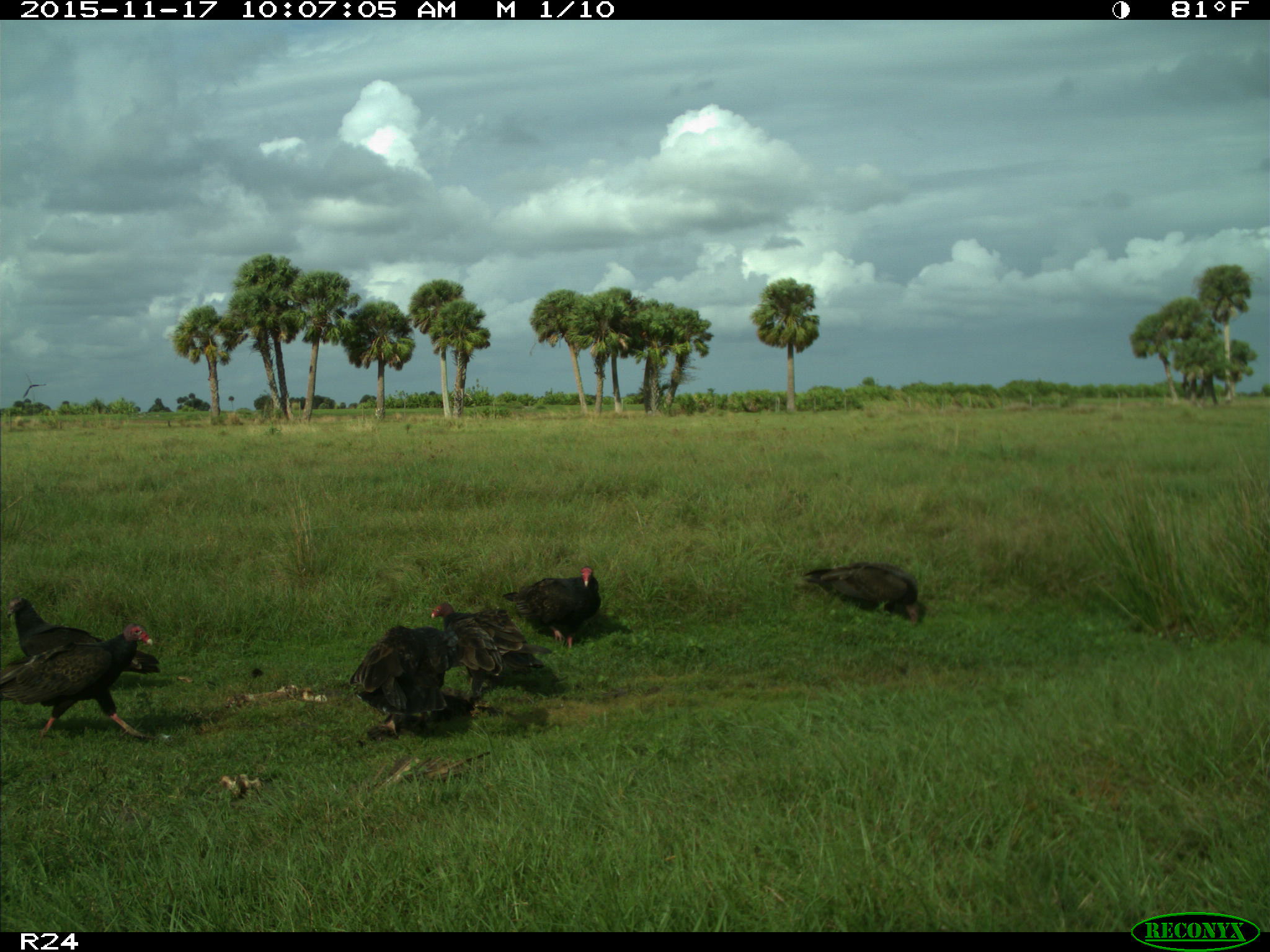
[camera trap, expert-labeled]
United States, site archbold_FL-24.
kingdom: Animalia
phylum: Chordata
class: Aves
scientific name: Aves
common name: birds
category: unidentified bird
Unidentified bird (birds) (Aves).